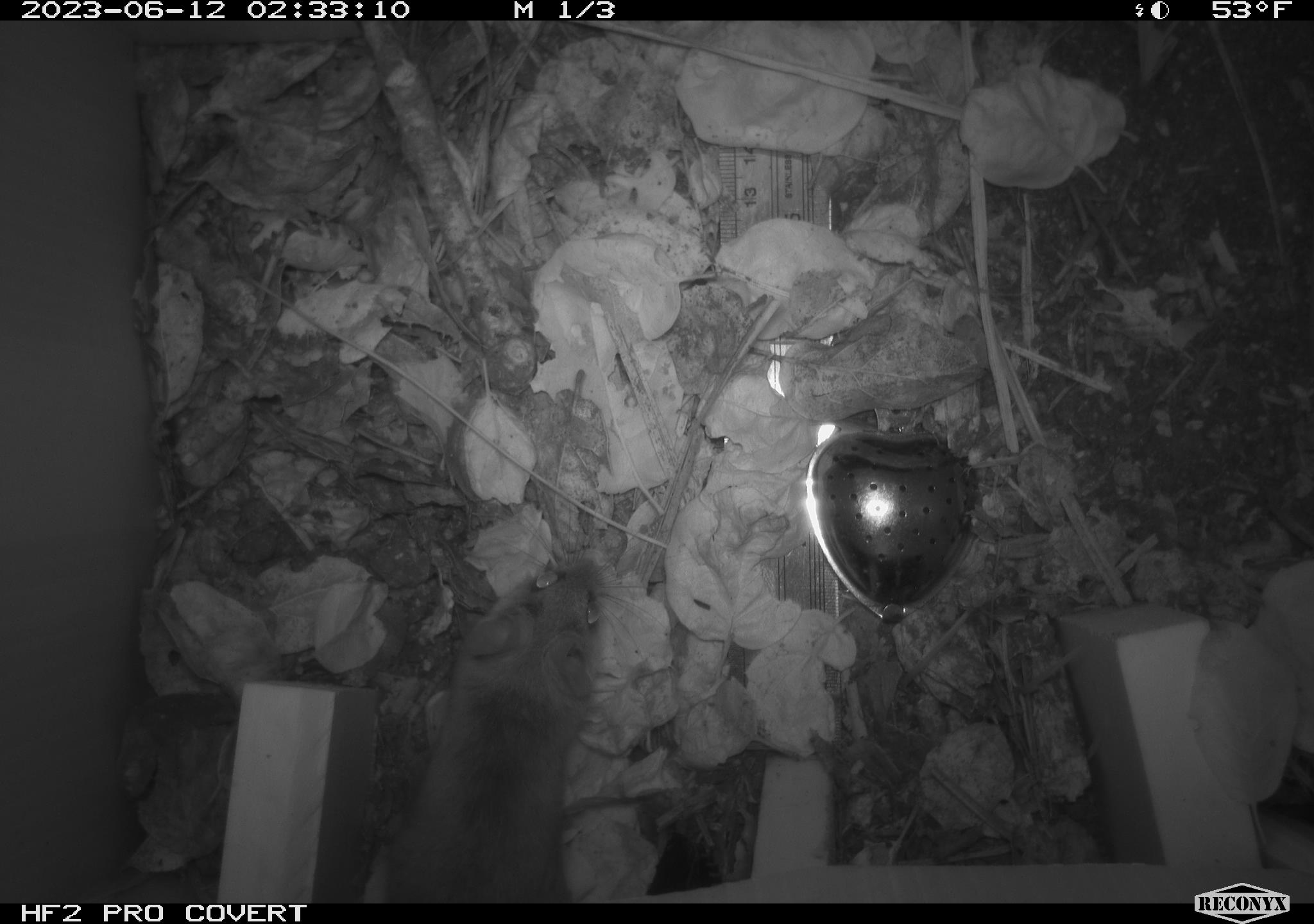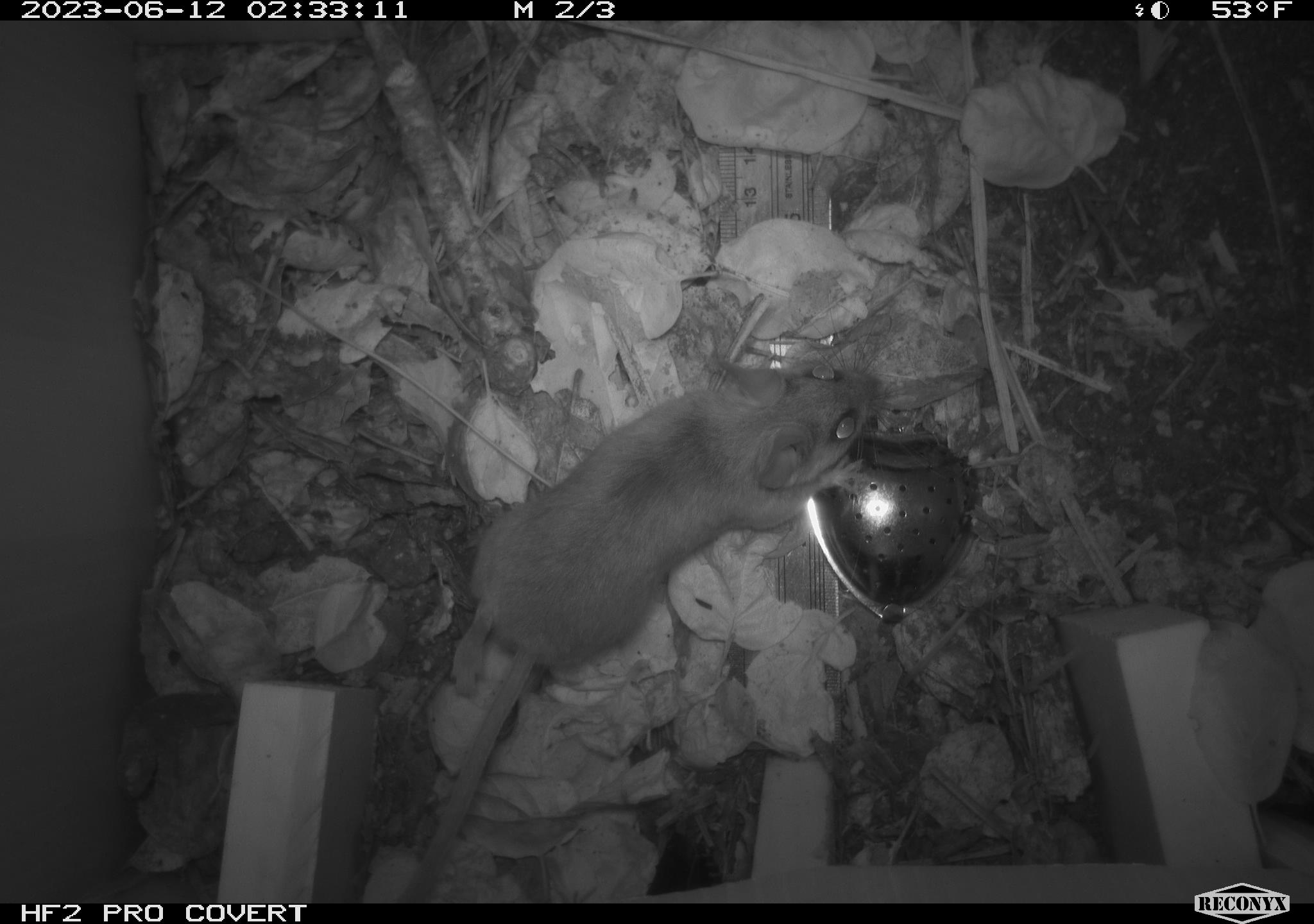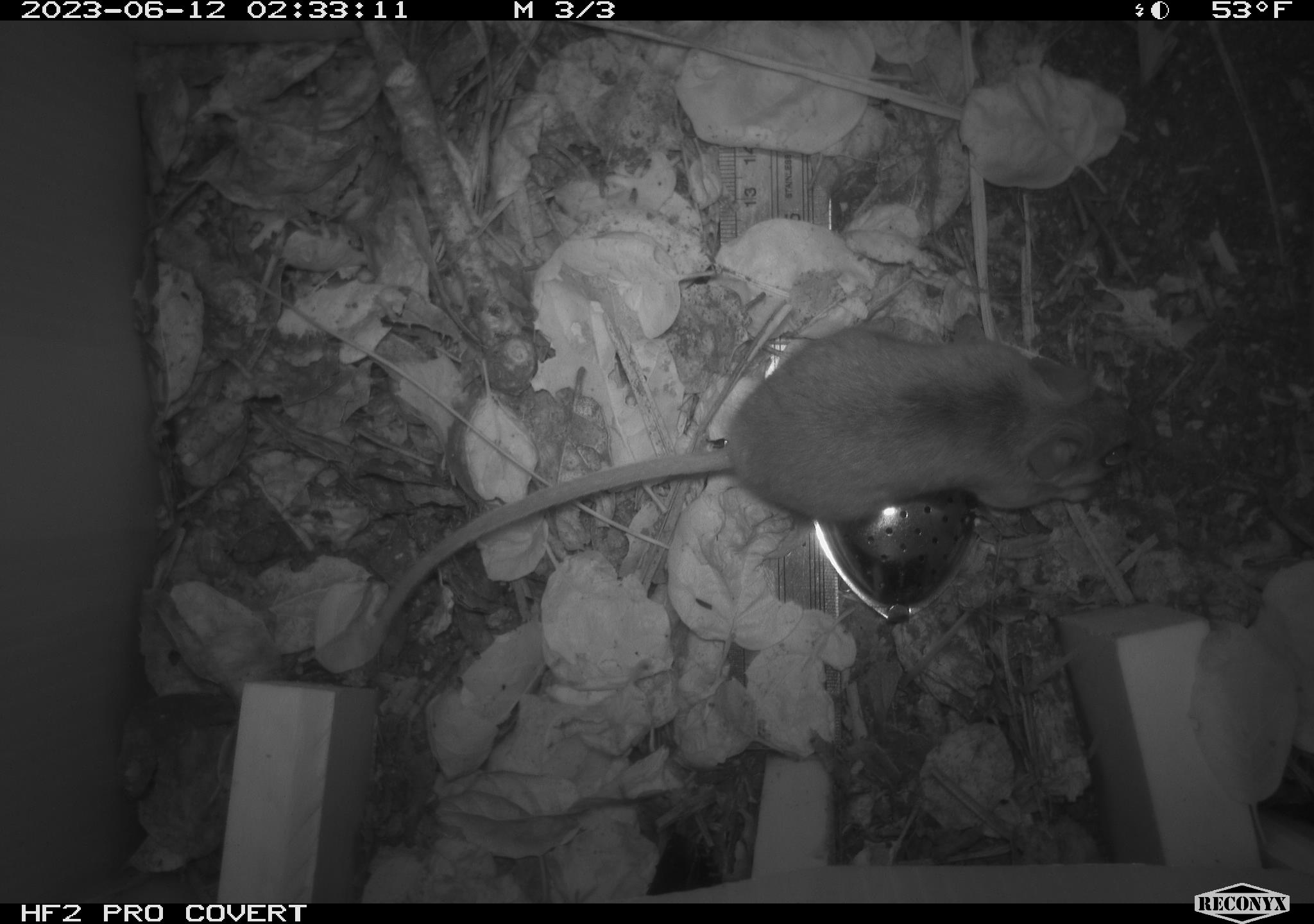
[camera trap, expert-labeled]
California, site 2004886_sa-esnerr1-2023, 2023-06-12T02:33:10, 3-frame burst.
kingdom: Animalia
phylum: Chordata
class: Mammalia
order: Rodentia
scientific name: Rodentia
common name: rodent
Rodent (Rodentia).